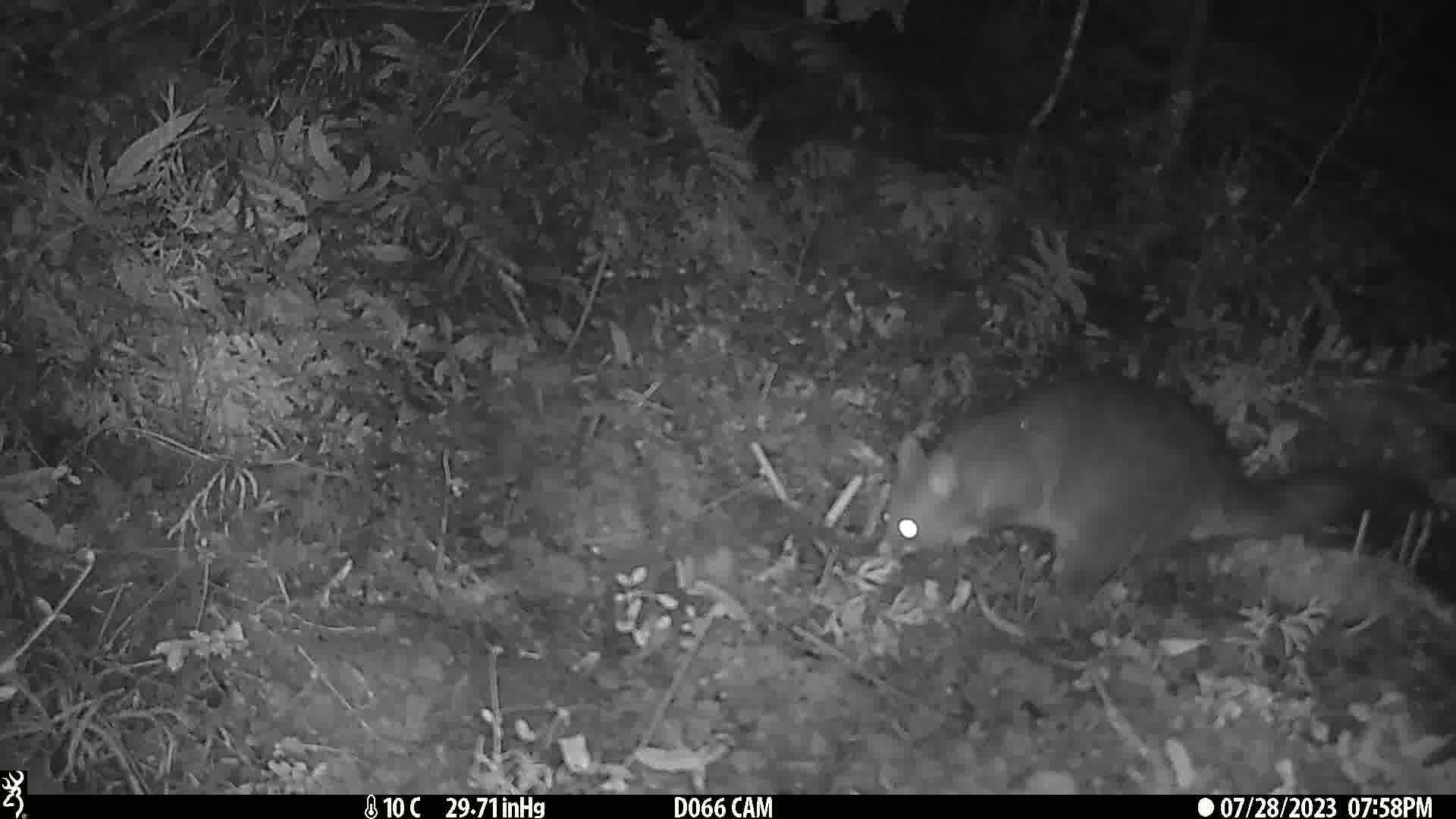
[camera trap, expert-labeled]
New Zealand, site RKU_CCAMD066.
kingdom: Animalia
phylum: Chordata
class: Mammalia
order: Diprotodontia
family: Phalangeridae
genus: Trichosurus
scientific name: Trichosurus vulpecula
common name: common brushtail possum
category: possum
Possum (common brushtail possum) (Trichosurus vulpecula).